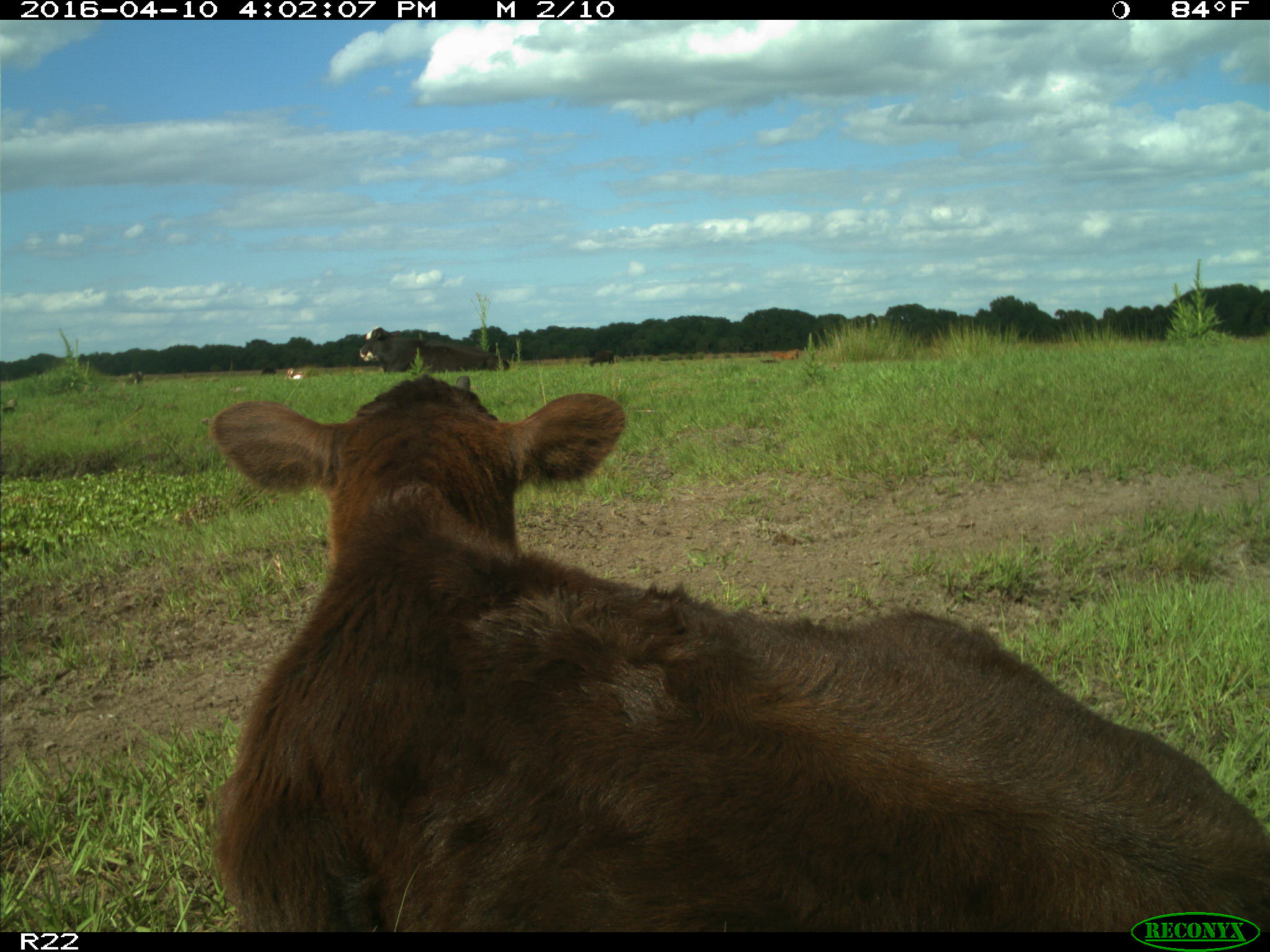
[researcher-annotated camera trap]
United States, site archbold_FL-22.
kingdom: Animalia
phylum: Chordata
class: Mammalia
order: Artiodactyla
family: Bovidae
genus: Bos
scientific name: Bos taurus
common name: domestic cow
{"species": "Bos taurus (domestic cow)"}